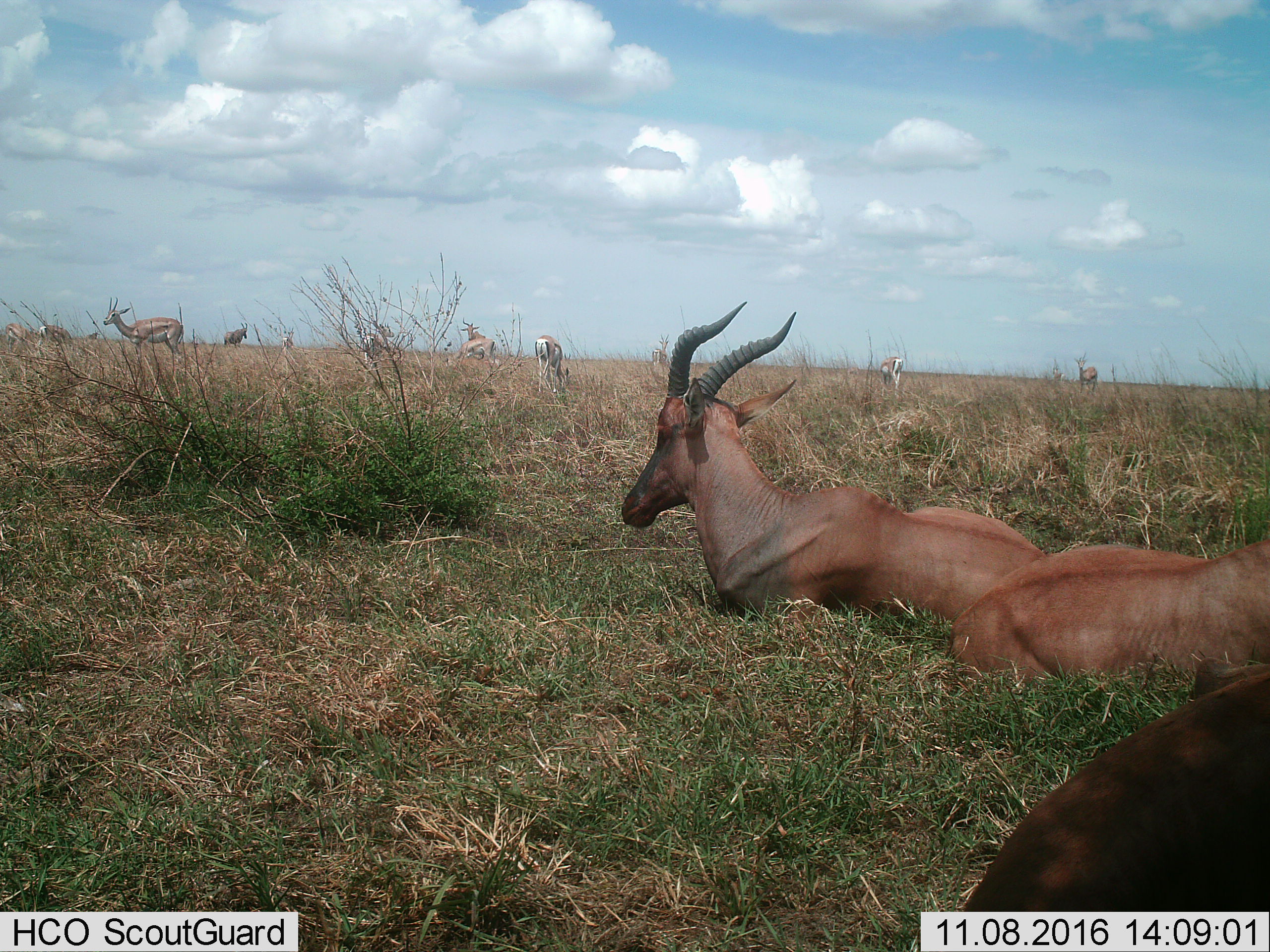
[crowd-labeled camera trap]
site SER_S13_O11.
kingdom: Animalia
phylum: Chordata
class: Mammalia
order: Artiodactyla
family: Bovidae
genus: Nanger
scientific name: Nanger granti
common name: grant's gazelle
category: gazellegrants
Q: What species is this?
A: Gazellegrants (grant's gazelle) (Nanger granti).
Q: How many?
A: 11-50.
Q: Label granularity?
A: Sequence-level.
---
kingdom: Animalia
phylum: Chordata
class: Mammalia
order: Artiodactyla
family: Bovidae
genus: Damaliscus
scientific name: Damaliscus lunatus jimela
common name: topi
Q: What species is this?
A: Topi (Damaliscus lunatus jimela).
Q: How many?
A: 5.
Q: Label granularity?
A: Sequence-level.